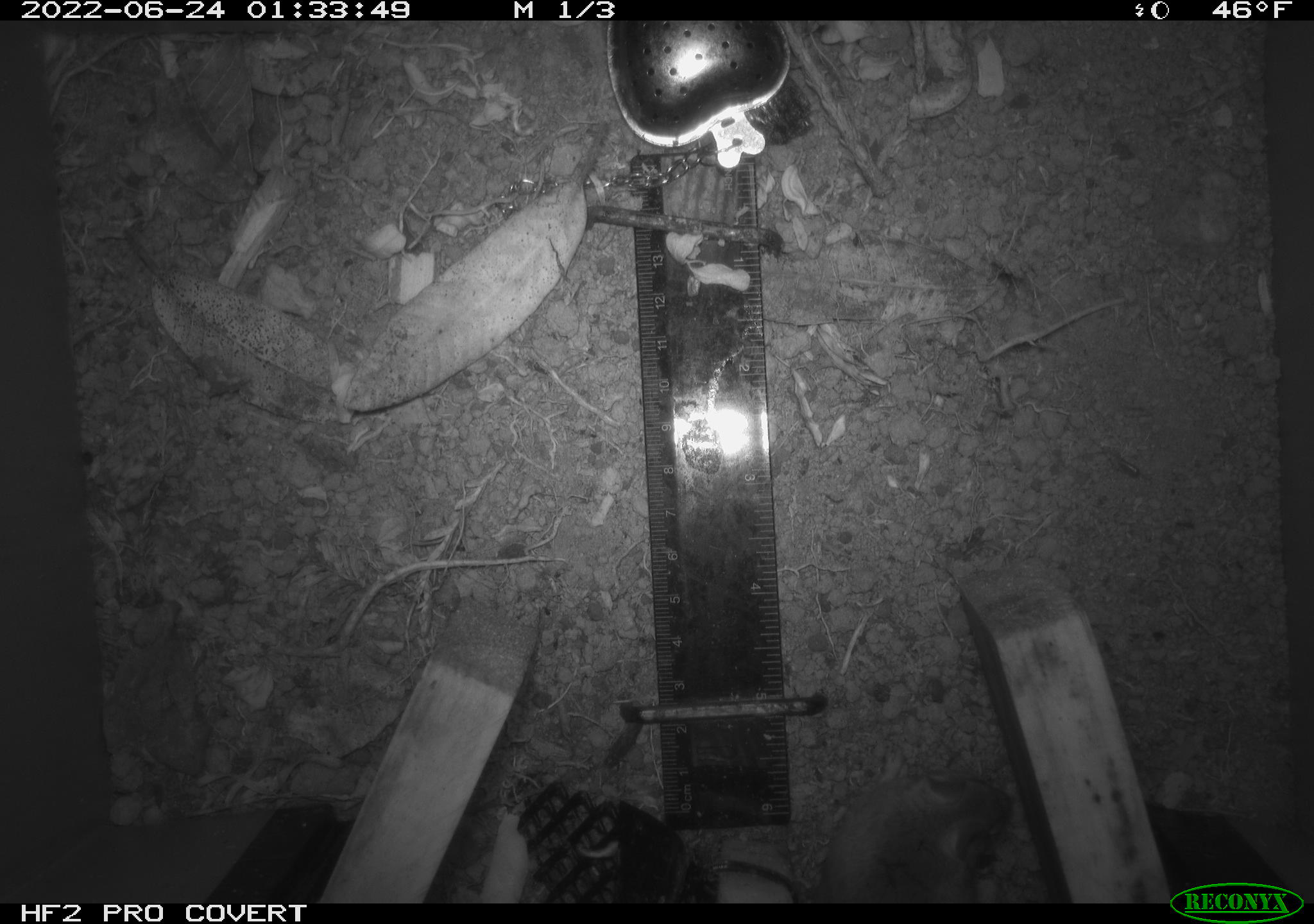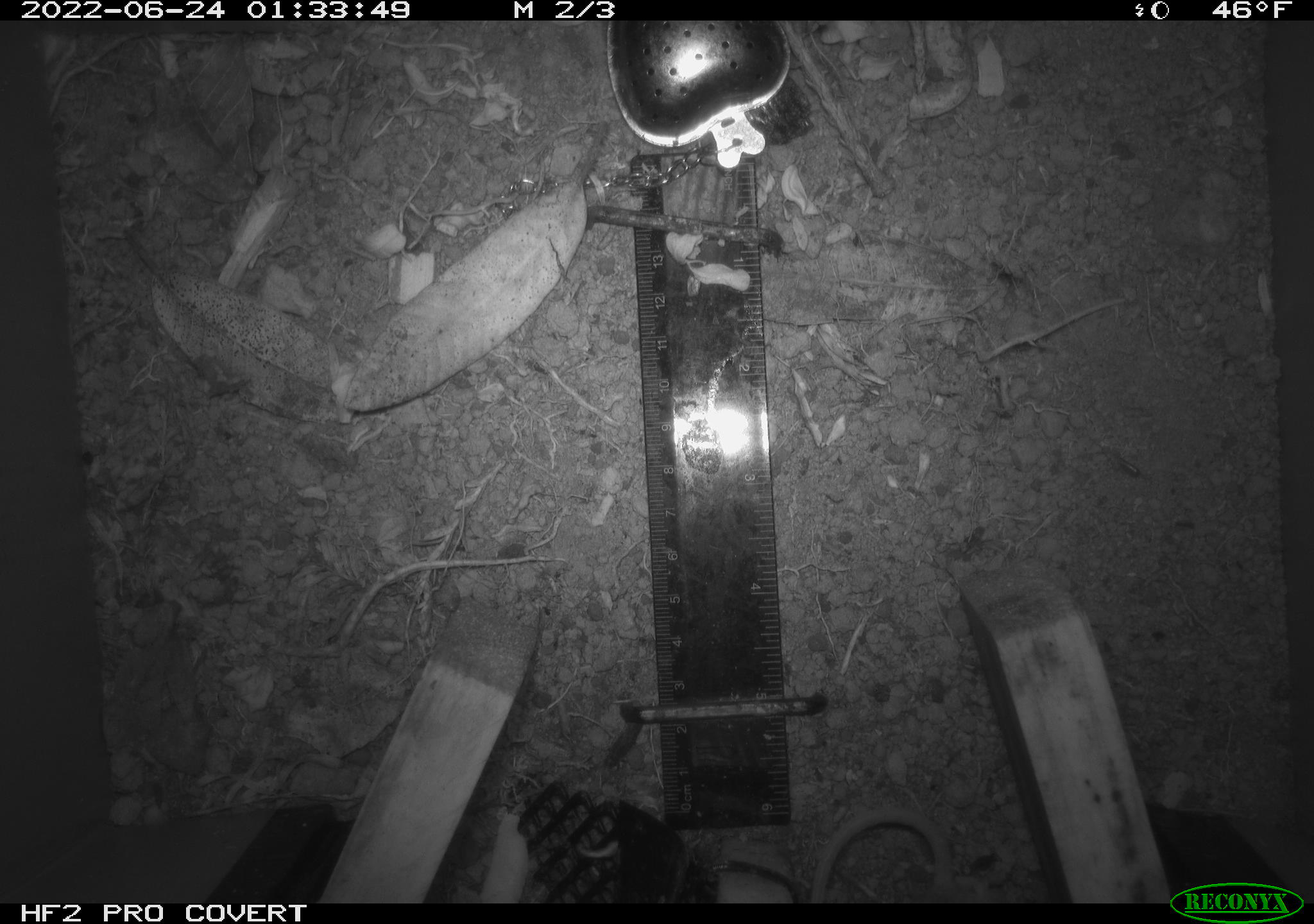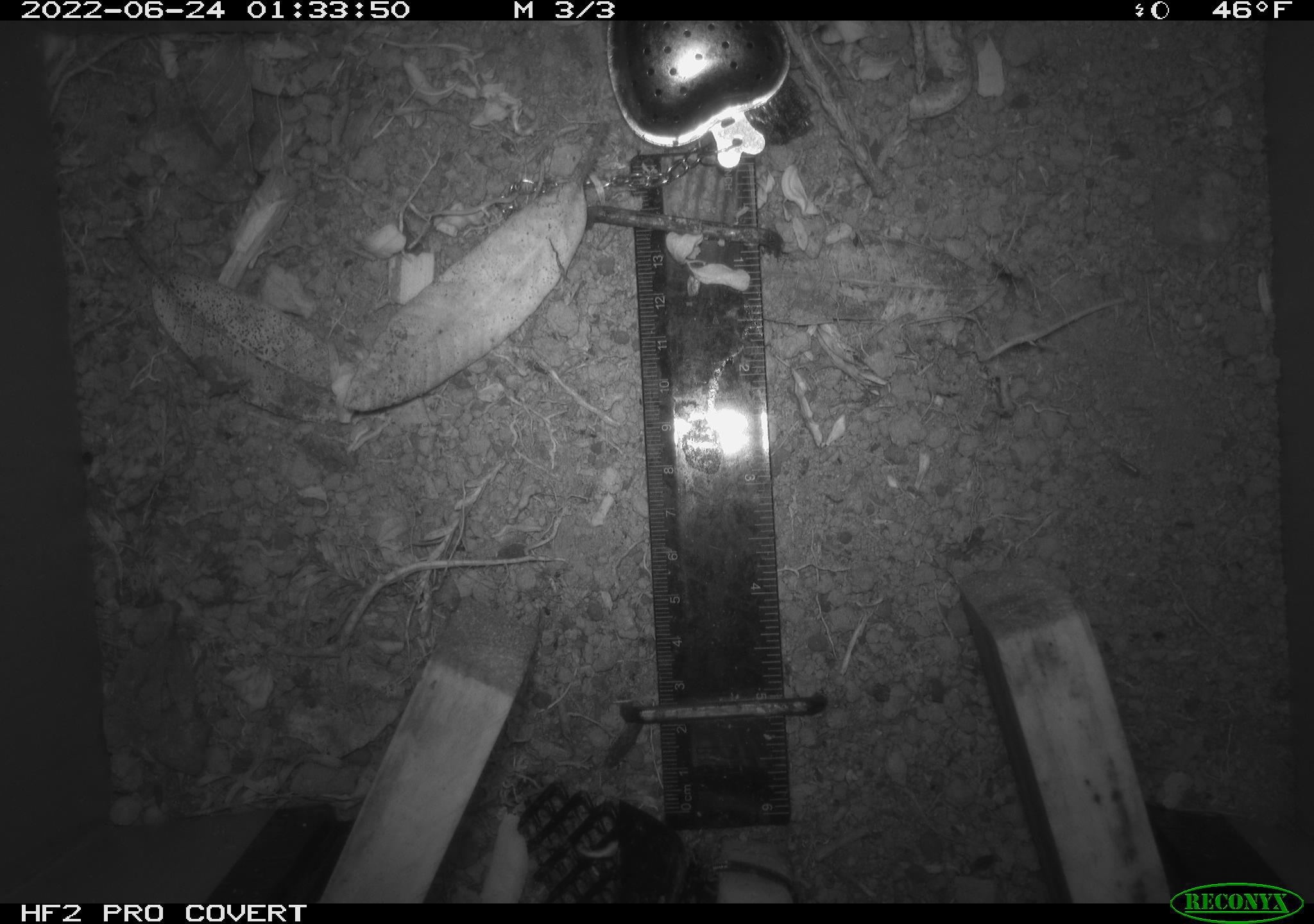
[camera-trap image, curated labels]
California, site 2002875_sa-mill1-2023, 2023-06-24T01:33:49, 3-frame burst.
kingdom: Animalia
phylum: Chordata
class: Mammalia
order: Rodentia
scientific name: Rodentia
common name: mouse species